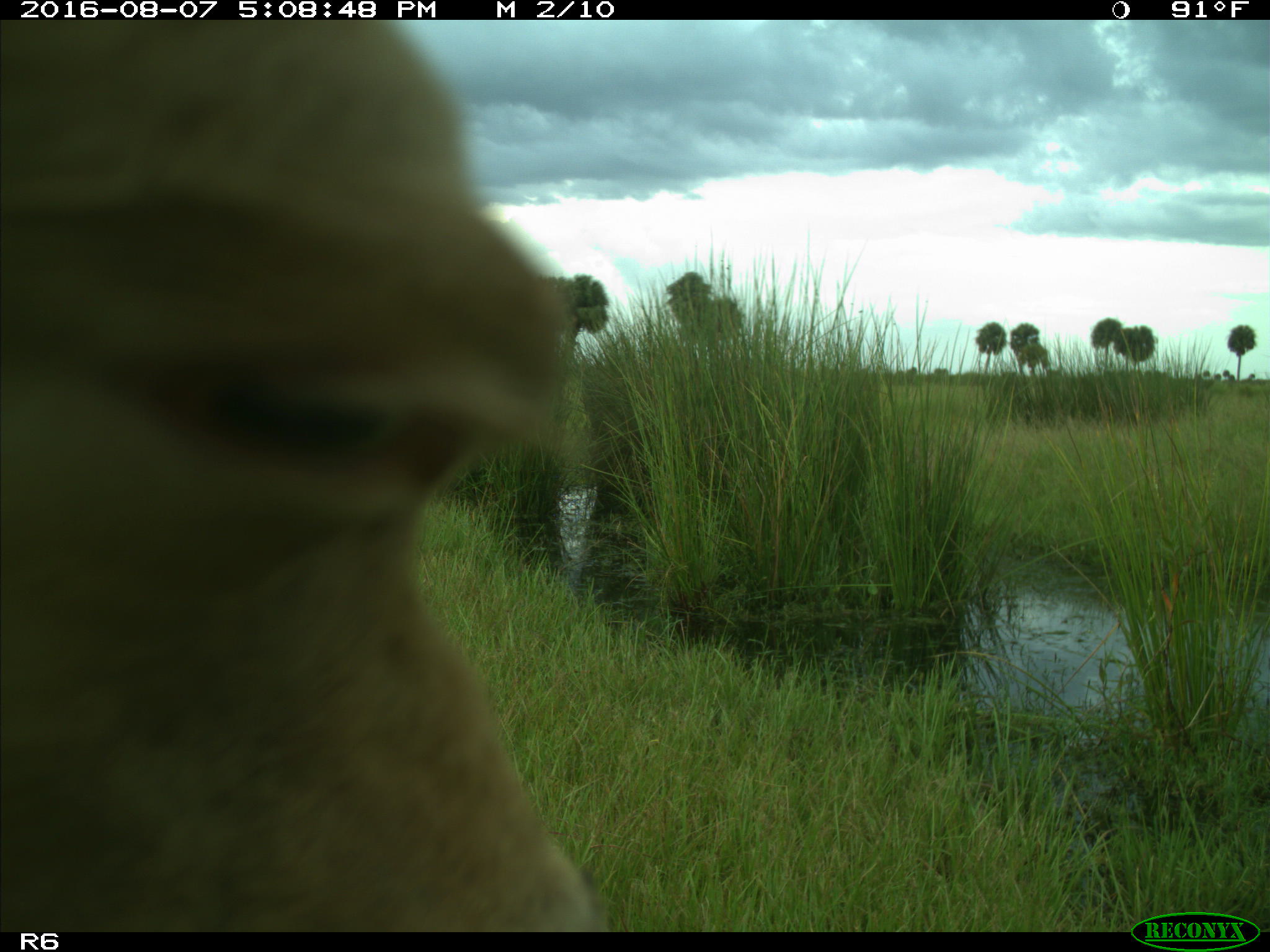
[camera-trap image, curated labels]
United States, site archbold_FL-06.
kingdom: Animalia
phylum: Chordata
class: Mammalia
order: Artiodactyla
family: Bovidae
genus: Bos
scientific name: Bos taurus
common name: domestic cow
Bos taurus (domestic cow).